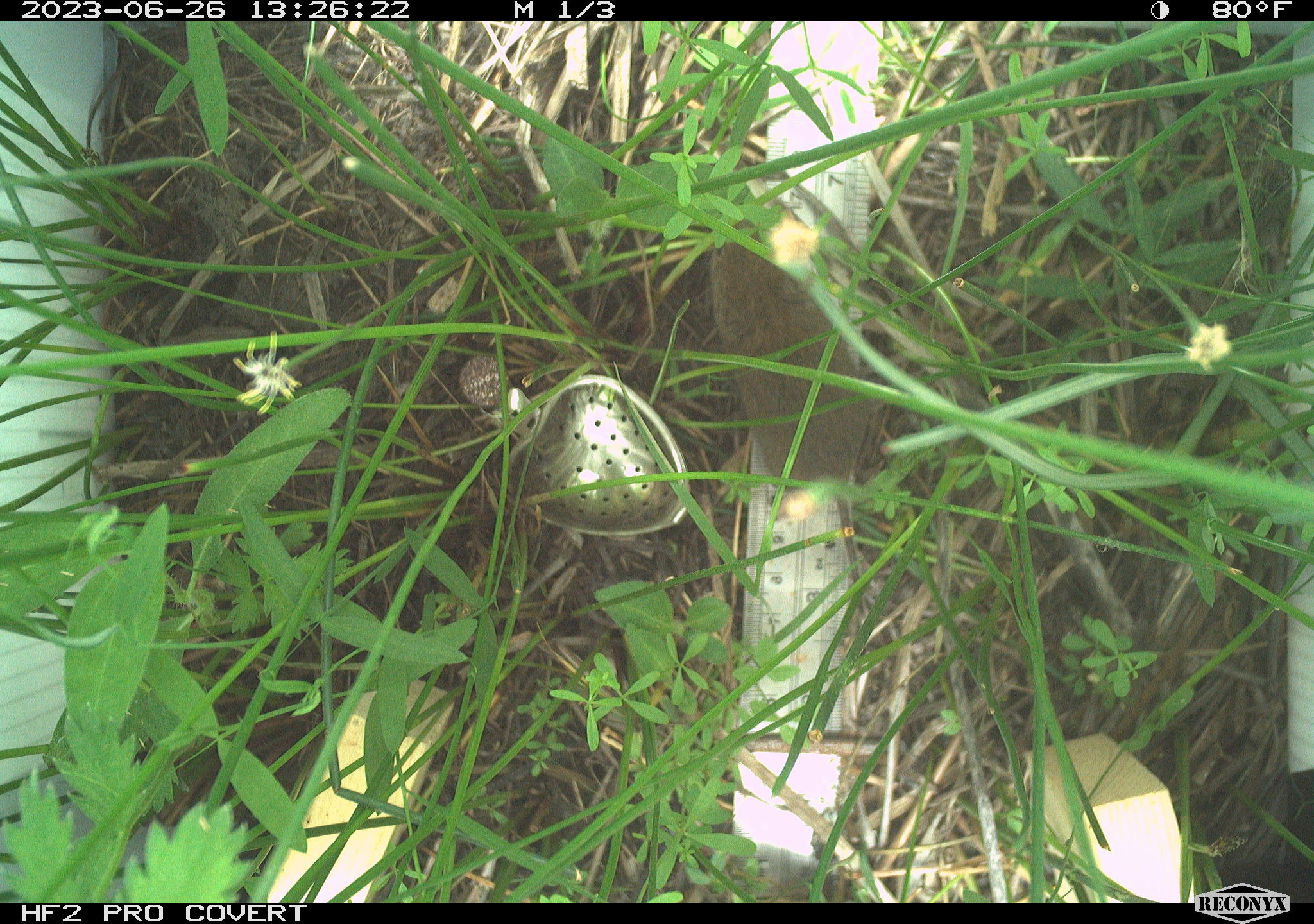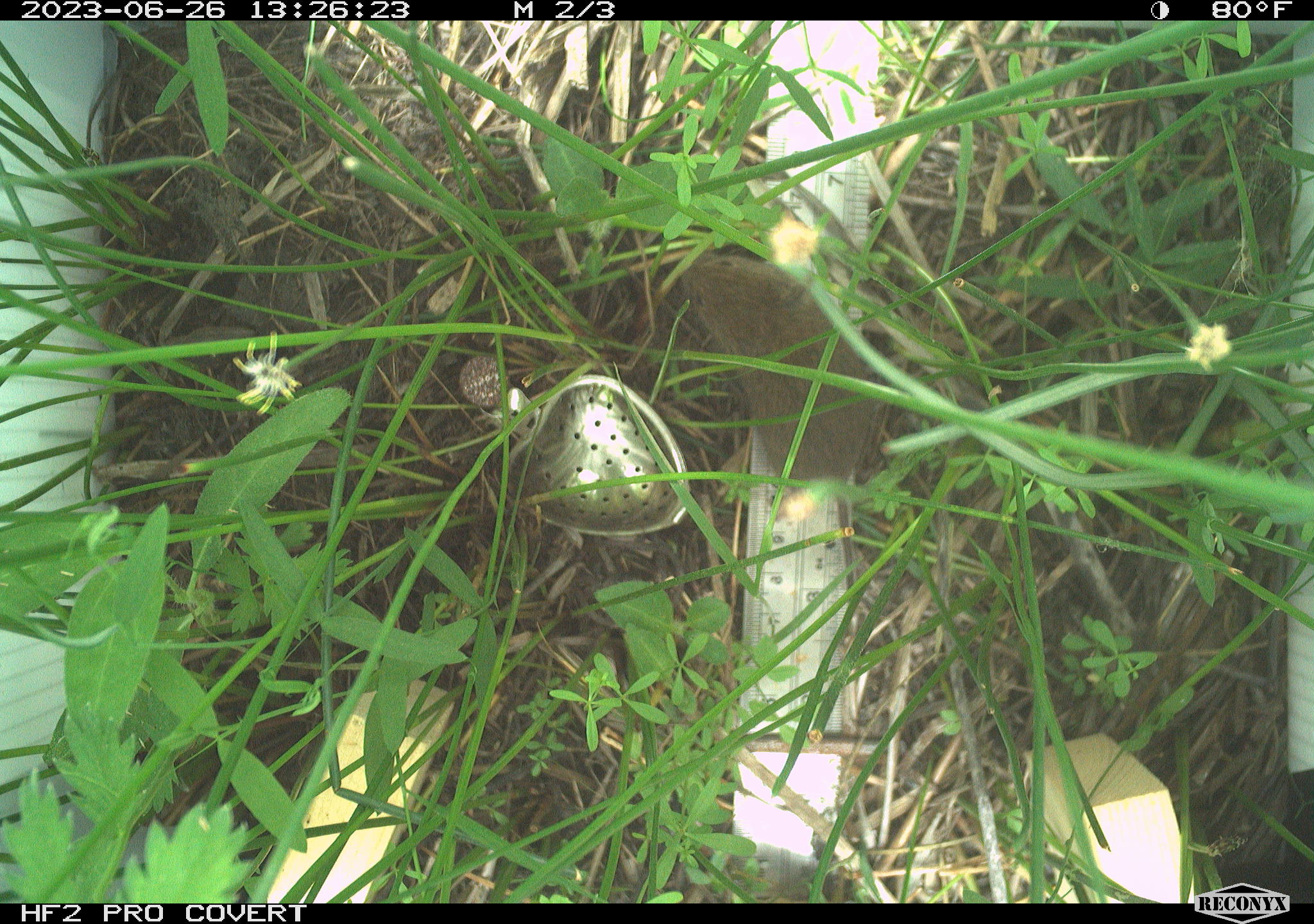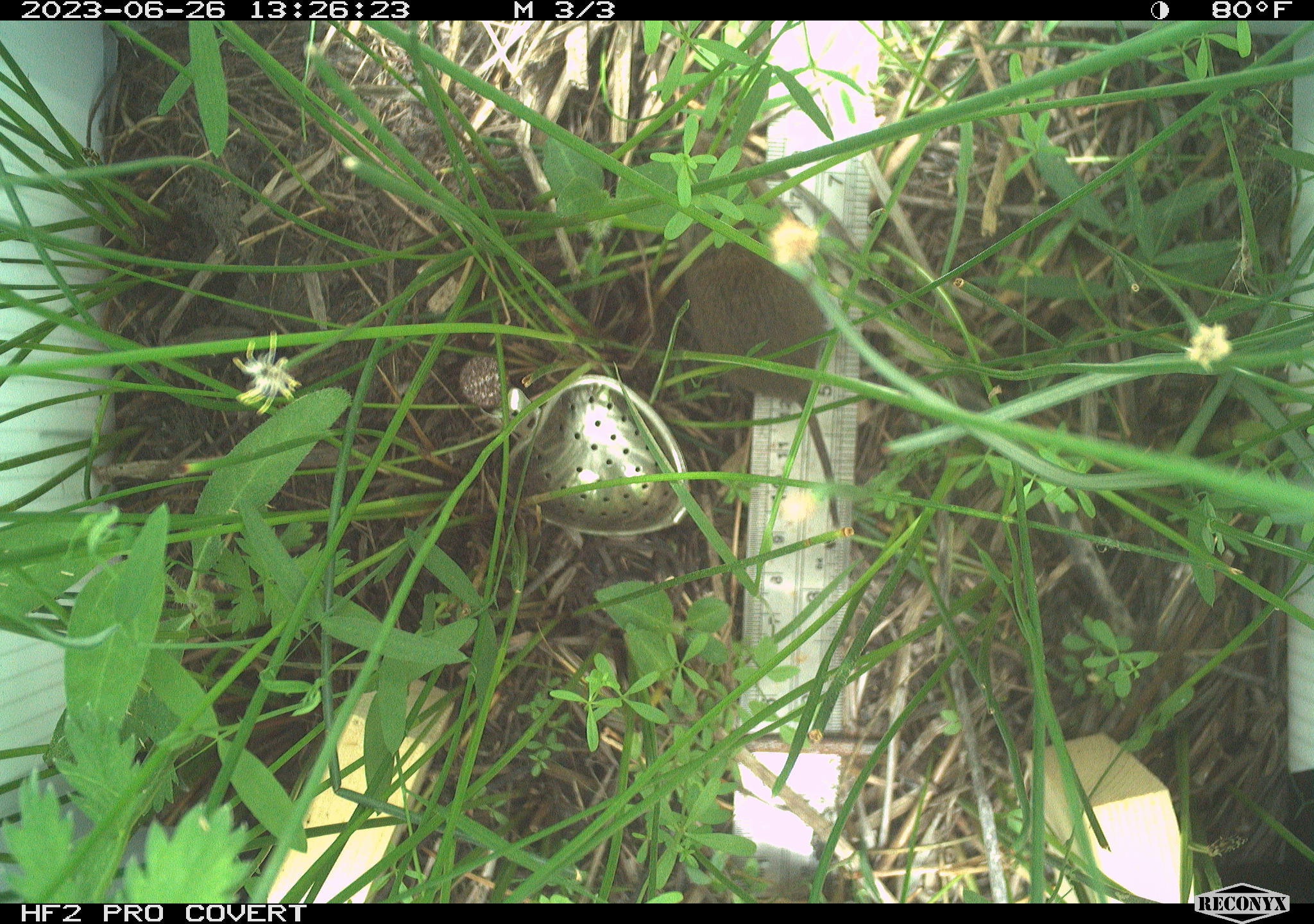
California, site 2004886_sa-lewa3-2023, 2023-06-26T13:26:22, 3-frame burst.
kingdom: Animalia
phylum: Chordata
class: Mammalia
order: Rodentia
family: Cricetidae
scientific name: Cricetidae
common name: hamsters, voles, lemmings, and allies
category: cricetidae family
Cricetidae family (hamsters, voles, lemmings, and allies) (Cricetidae).